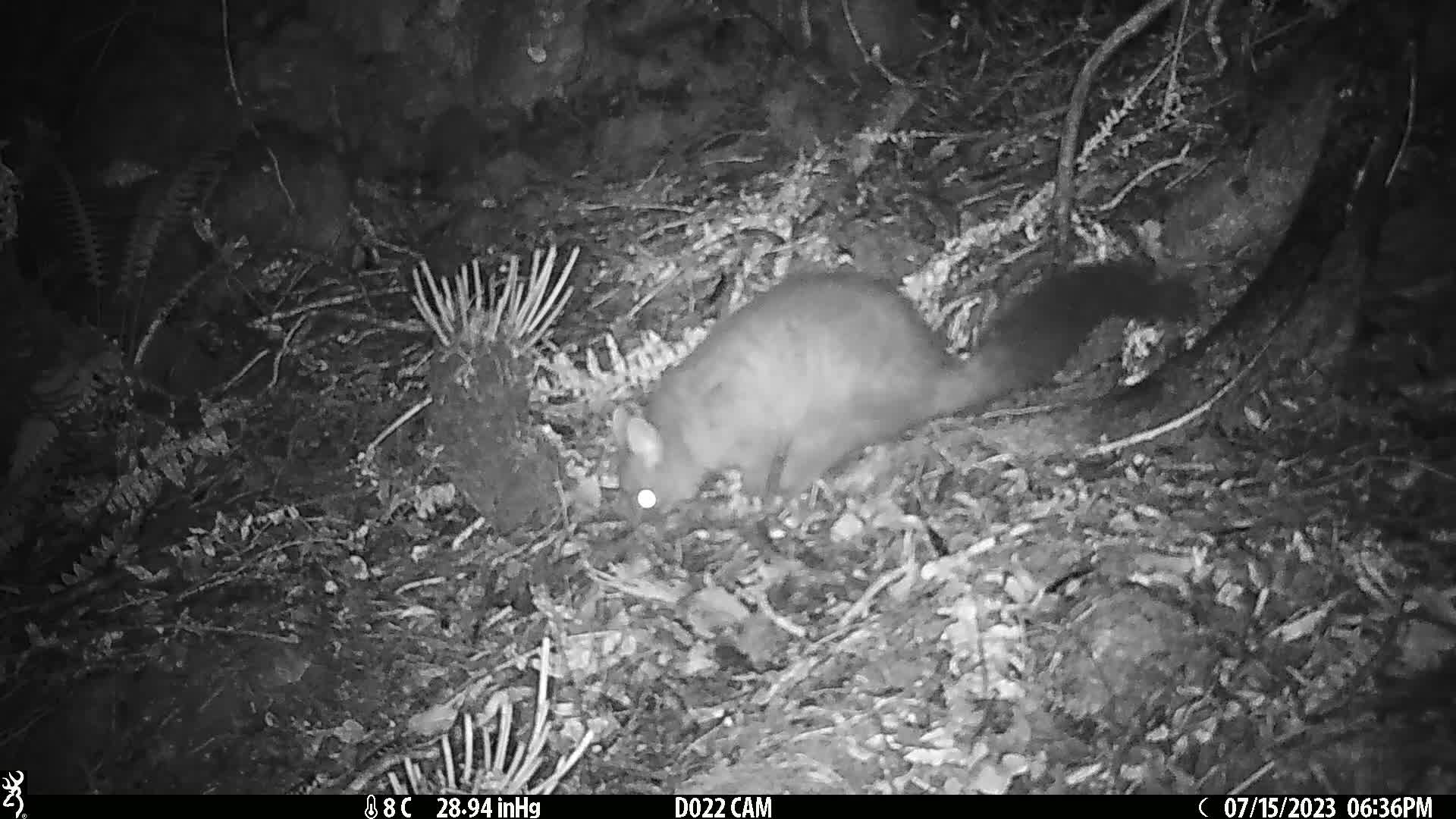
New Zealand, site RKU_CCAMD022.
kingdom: Animalia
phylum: Chordata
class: Mammalia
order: Diprotodontia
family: Phalangeridae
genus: Trichosurus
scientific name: Trichosurus vulpecula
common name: common brushtail possum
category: possum